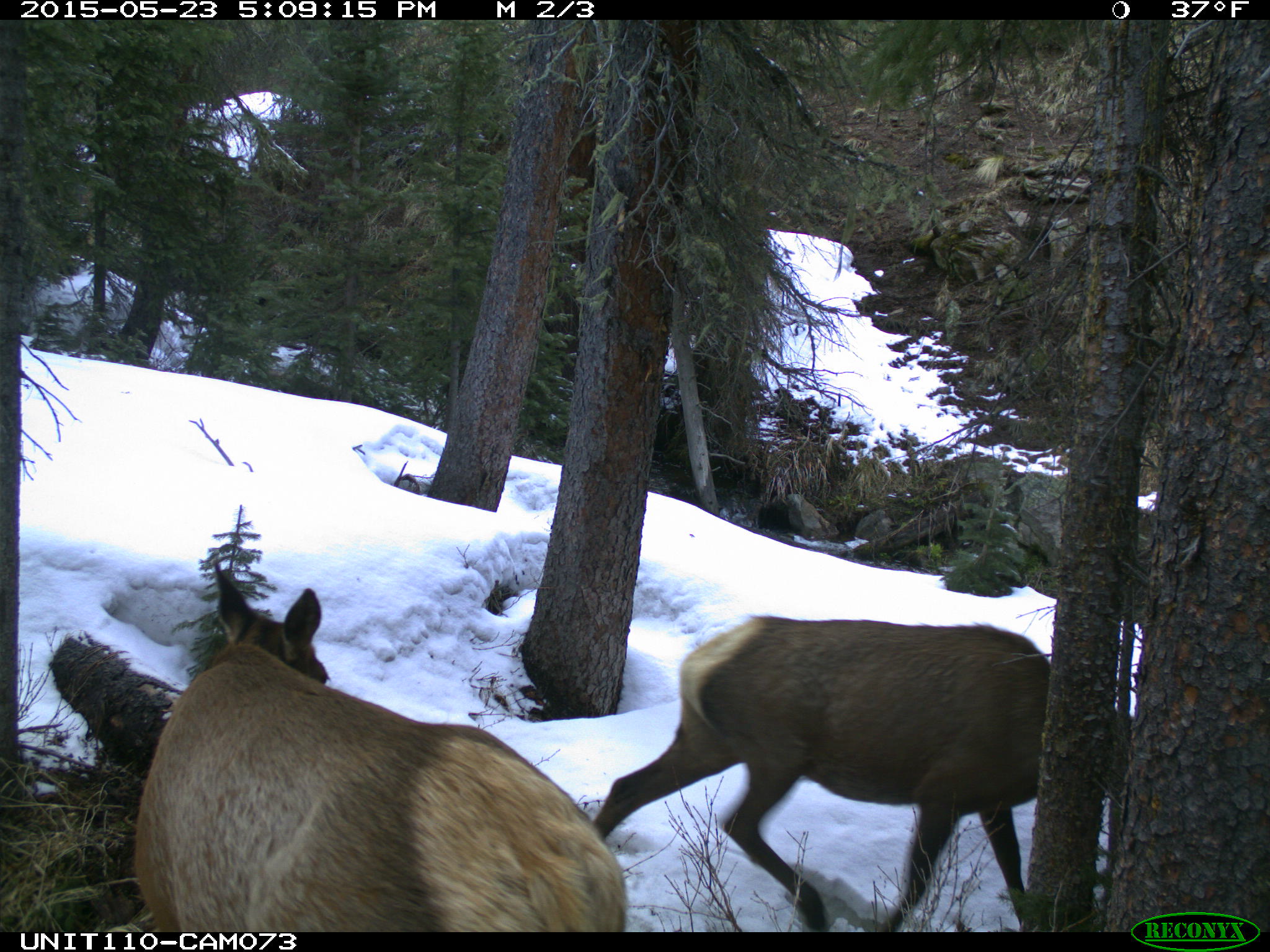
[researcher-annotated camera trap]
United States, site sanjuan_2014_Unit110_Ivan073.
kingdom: Animalia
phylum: Chordata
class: Mammalia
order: Artiodactyla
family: Cervidae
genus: Cervus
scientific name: Cervus elaphus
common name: red deer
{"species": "Cervus elaphus (red deer)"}